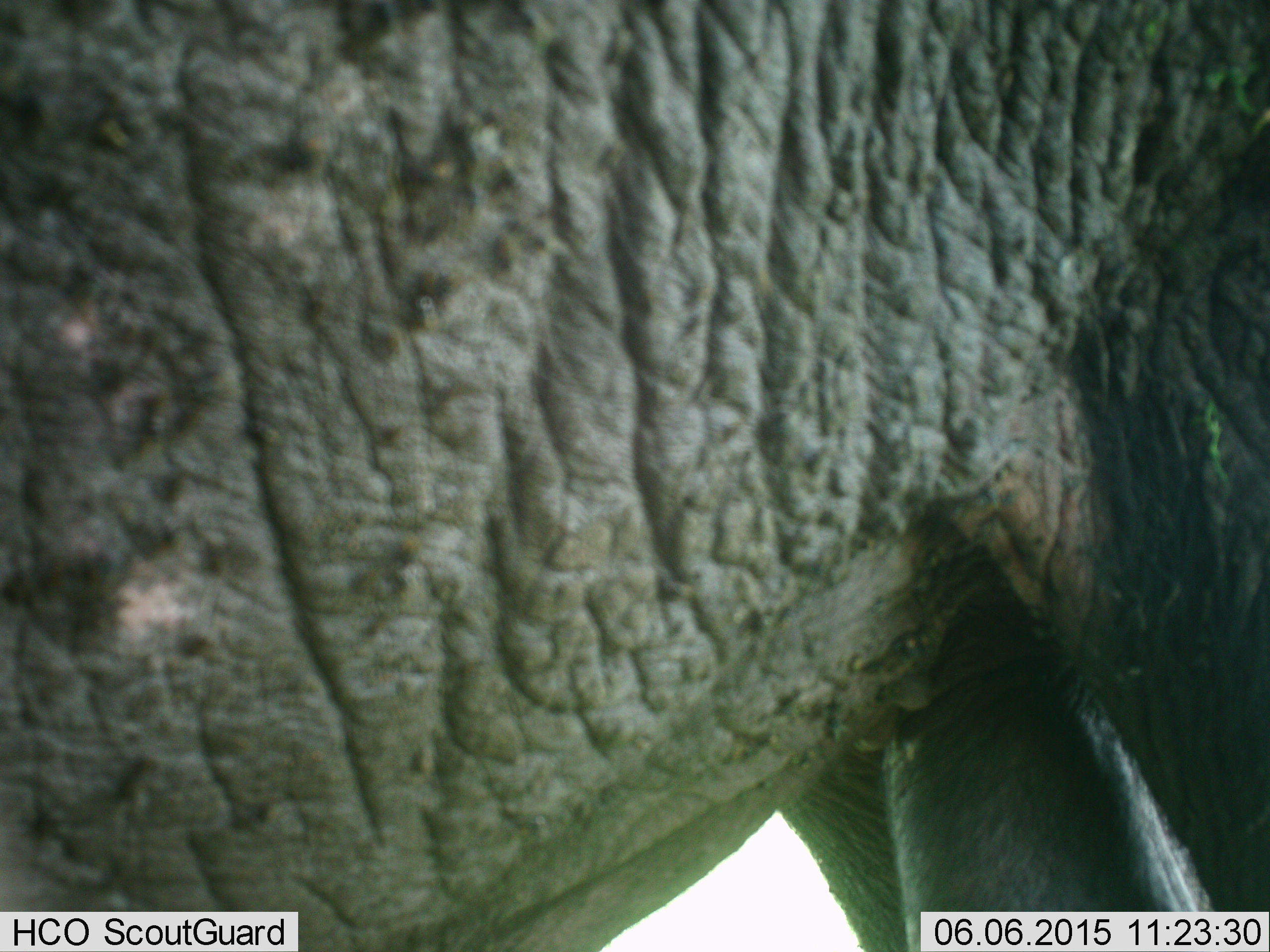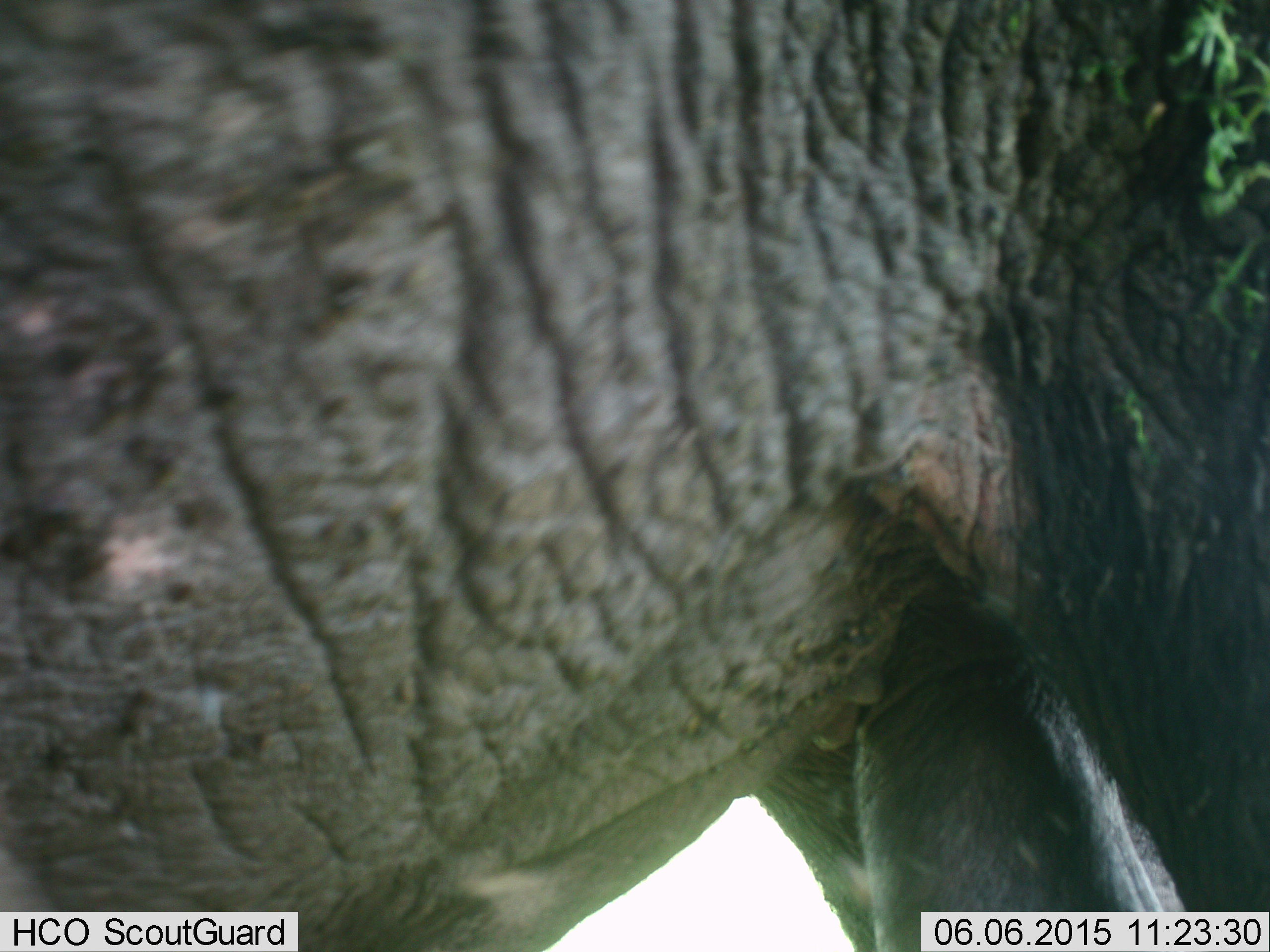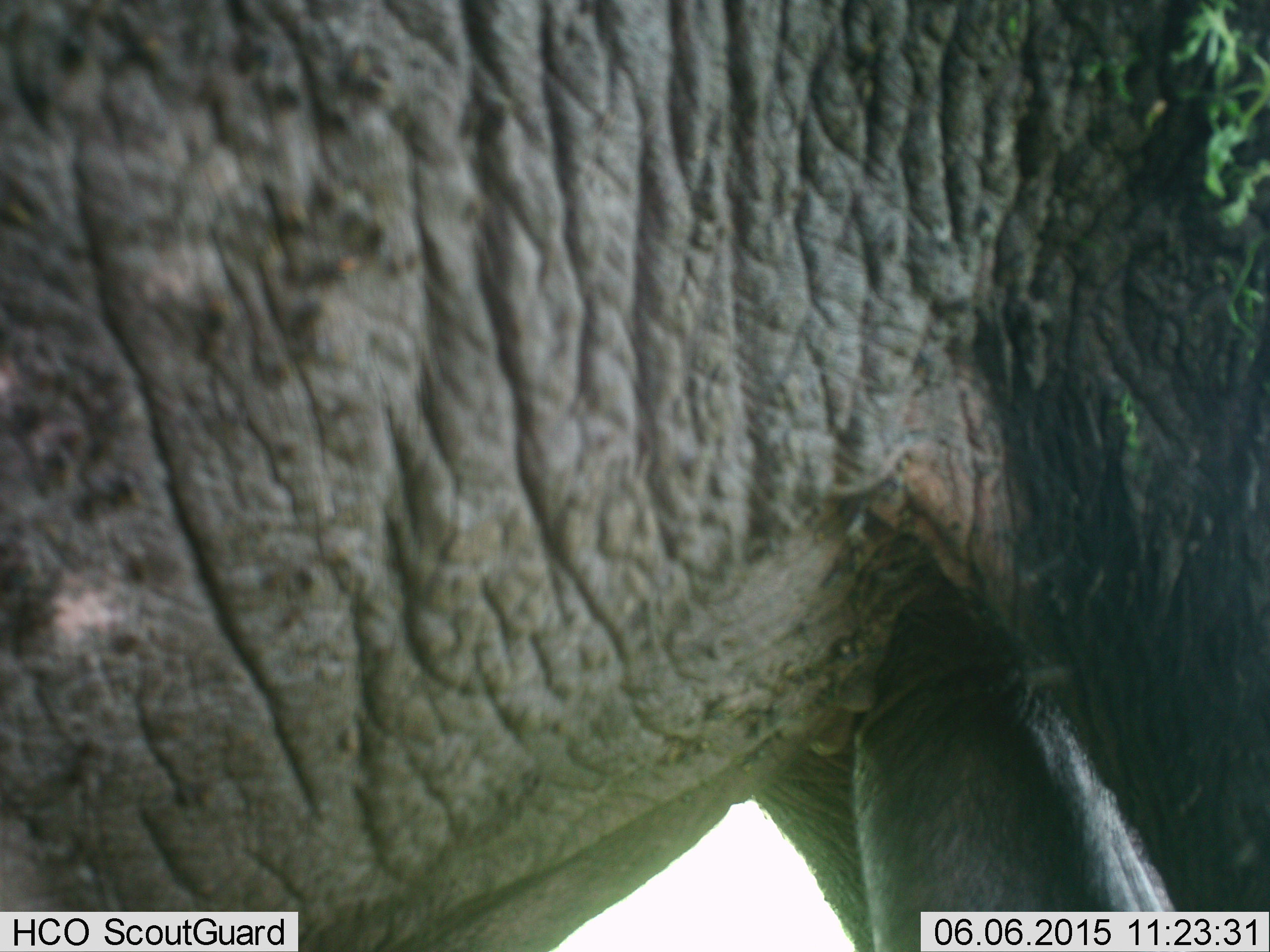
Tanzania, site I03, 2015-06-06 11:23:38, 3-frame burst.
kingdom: Animalia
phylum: Chordata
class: Mammalia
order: Proboscidea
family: Elephantidae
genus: Loxodonta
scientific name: Loxodonta africana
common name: african bush elephant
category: elephant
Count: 1.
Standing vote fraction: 90%.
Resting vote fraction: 0%.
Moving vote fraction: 10%.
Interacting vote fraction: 0%.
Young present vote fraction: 0%.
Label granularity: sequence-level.